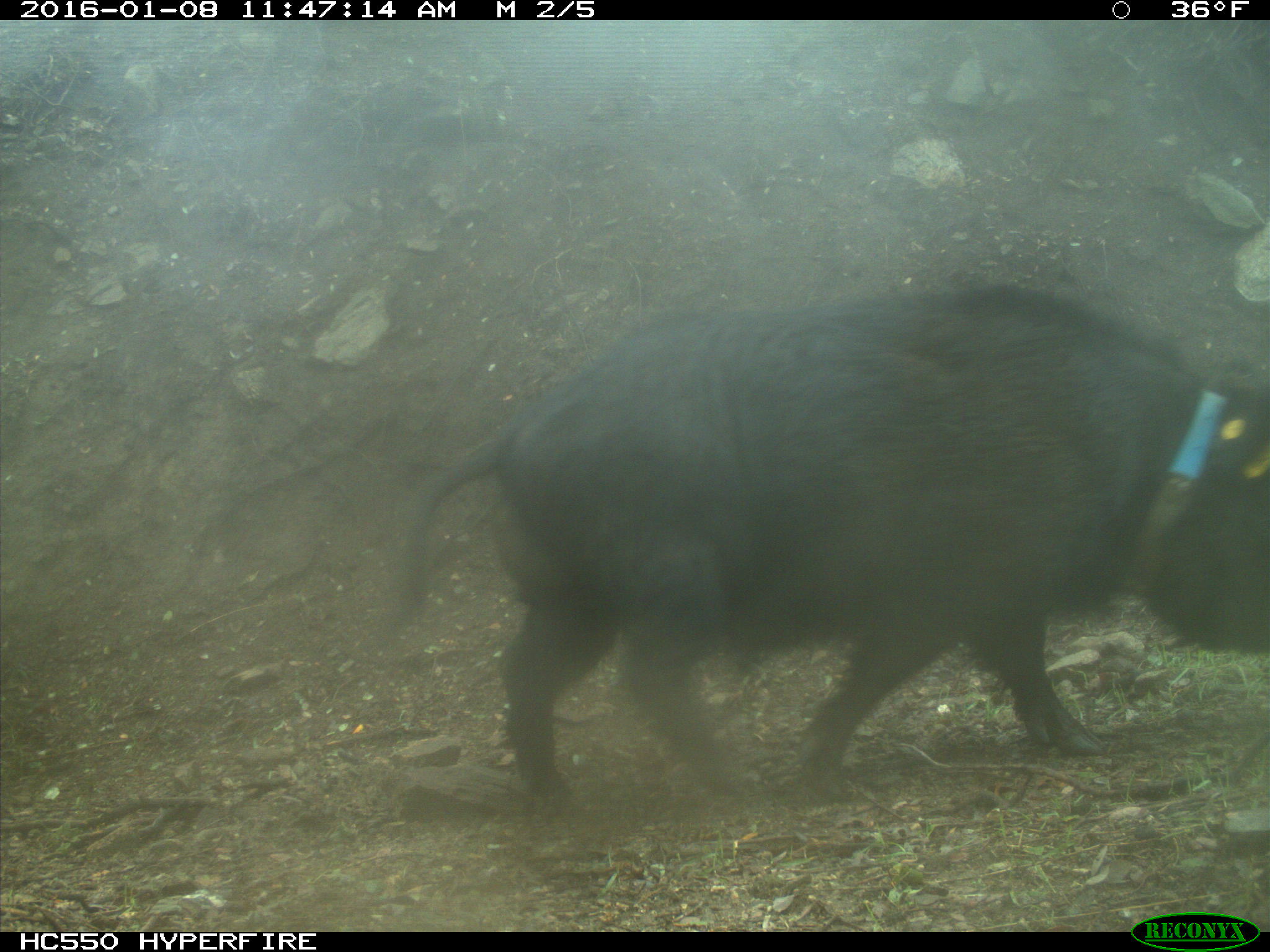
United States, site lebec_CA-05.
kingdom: Animalia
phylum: Chordata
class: Mammalia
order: Artiodactyla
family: Suidae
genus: Sus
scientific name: Sus scrofa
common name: wild boar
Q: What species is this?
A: Sus scrofa (wild boar).